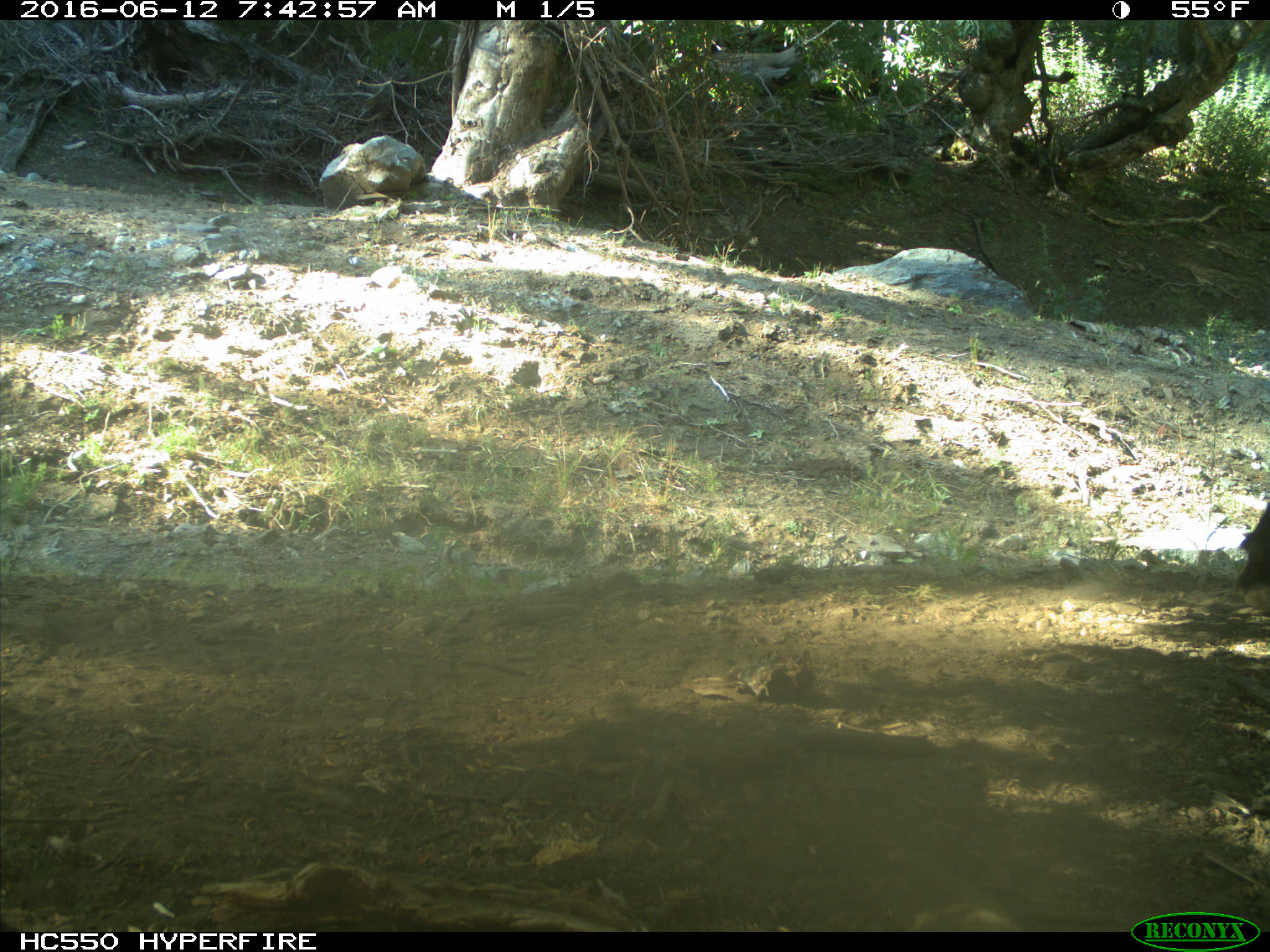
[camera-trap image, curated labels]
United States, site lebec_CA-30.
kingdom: Animalia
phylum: Chordata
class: Mammalia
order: Artiodactyla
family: Bovidae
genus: Bos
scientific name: Bos taurus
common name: domestic cow